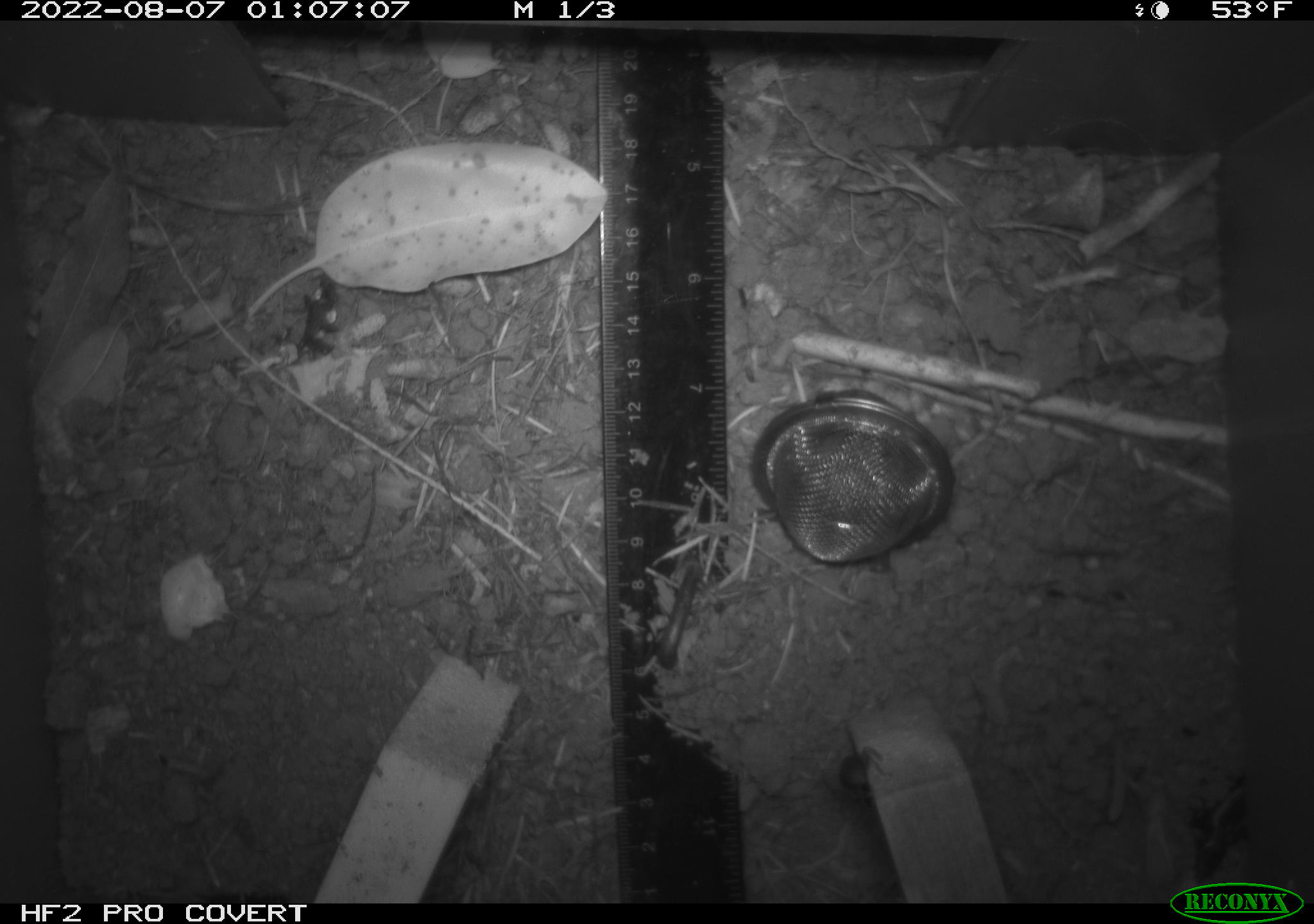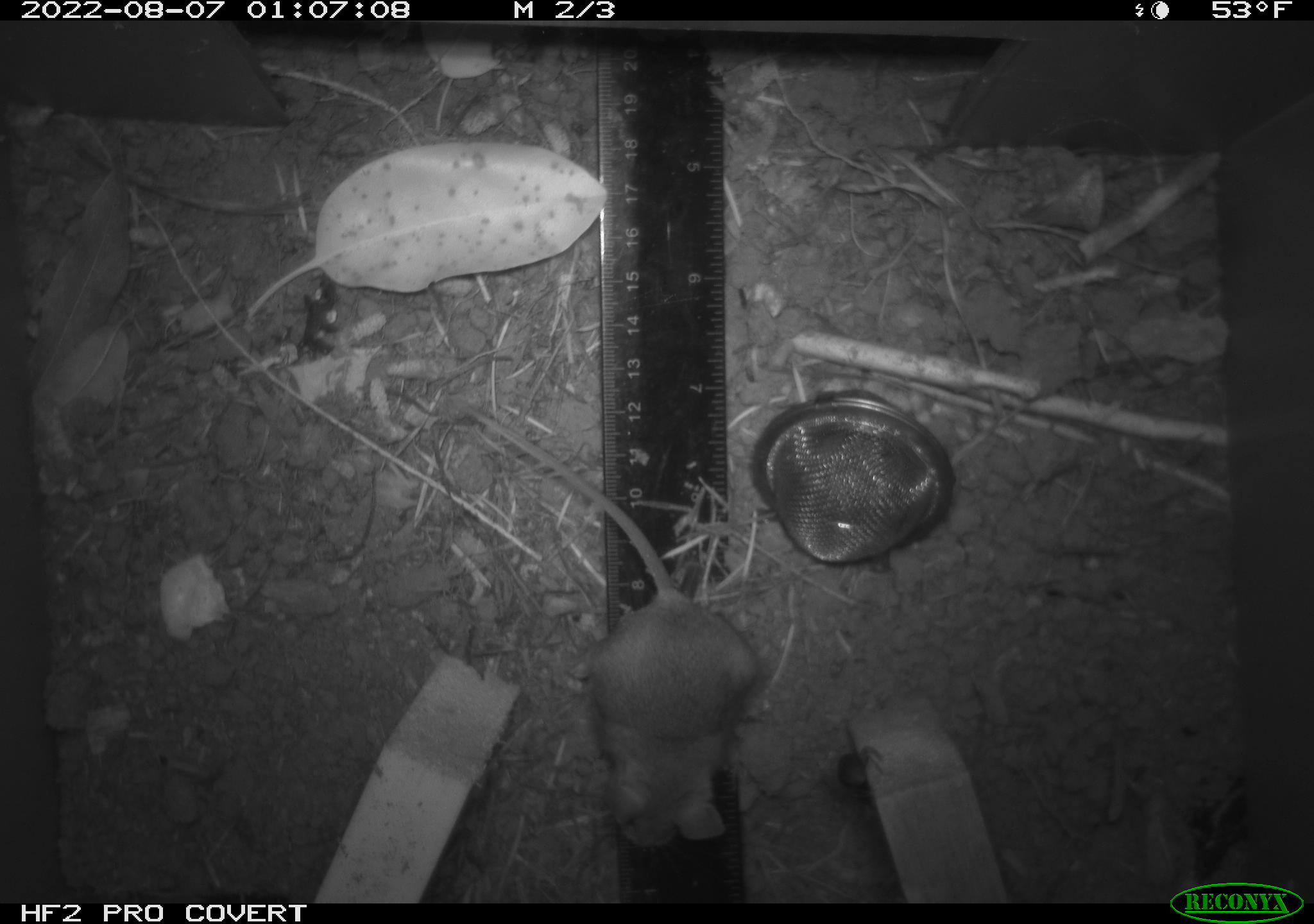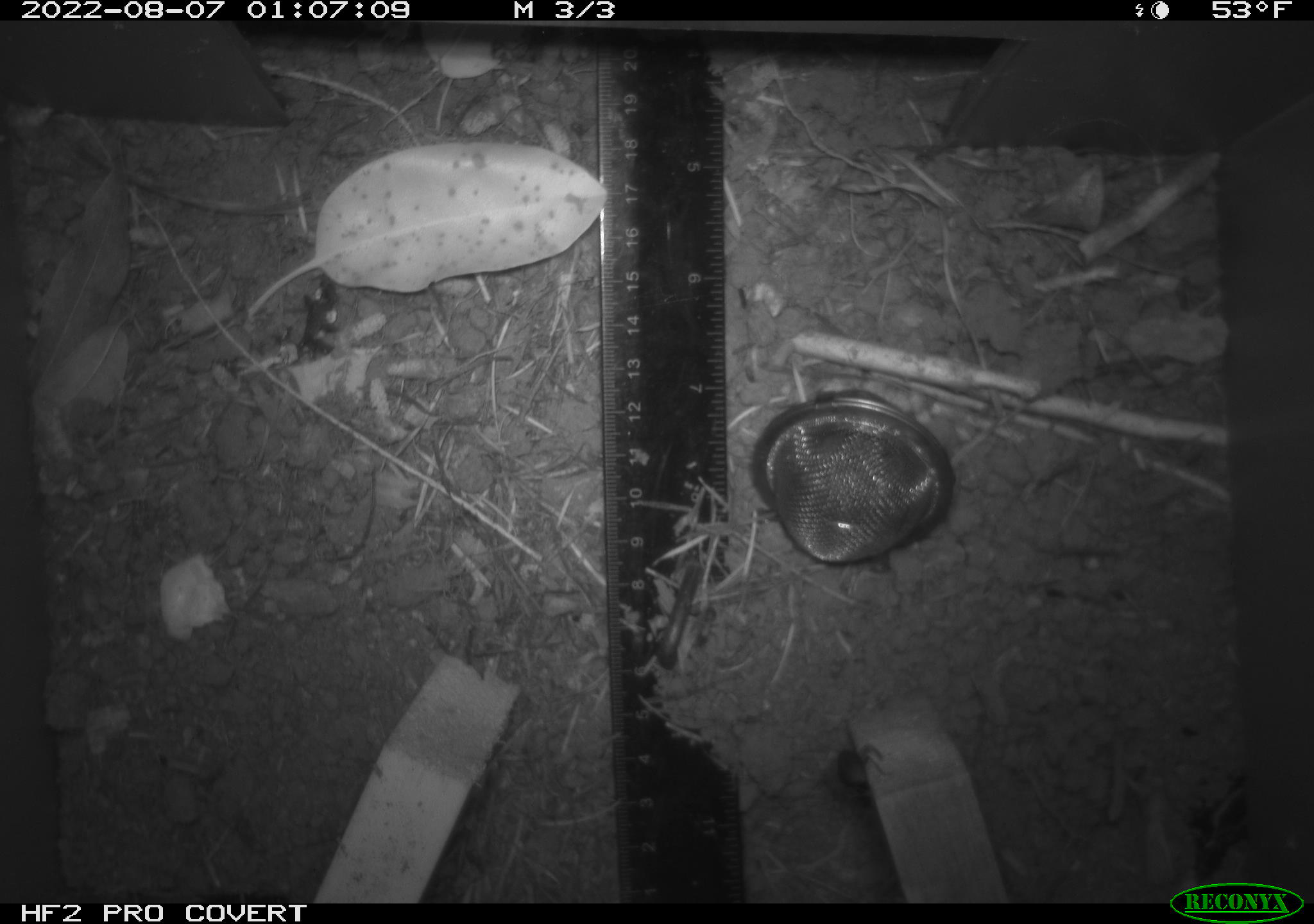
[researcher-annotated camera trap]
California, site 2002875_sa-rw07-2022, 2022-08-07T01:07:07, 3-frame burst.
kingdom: Animalia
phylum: Arthropoda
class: Insecta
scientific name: Insecta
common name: insect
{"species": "insect (Insecta)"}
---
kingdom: Animalia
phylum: Arthropoda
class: Arachnida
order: Araneae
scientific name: Araneae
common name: spider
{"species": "spider (Araneae)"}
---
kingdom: Animalia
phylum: Chordata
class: Mammalia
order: Rodentia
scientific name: Rodentia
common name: mouse species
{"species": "mouse species (Rodentia)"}